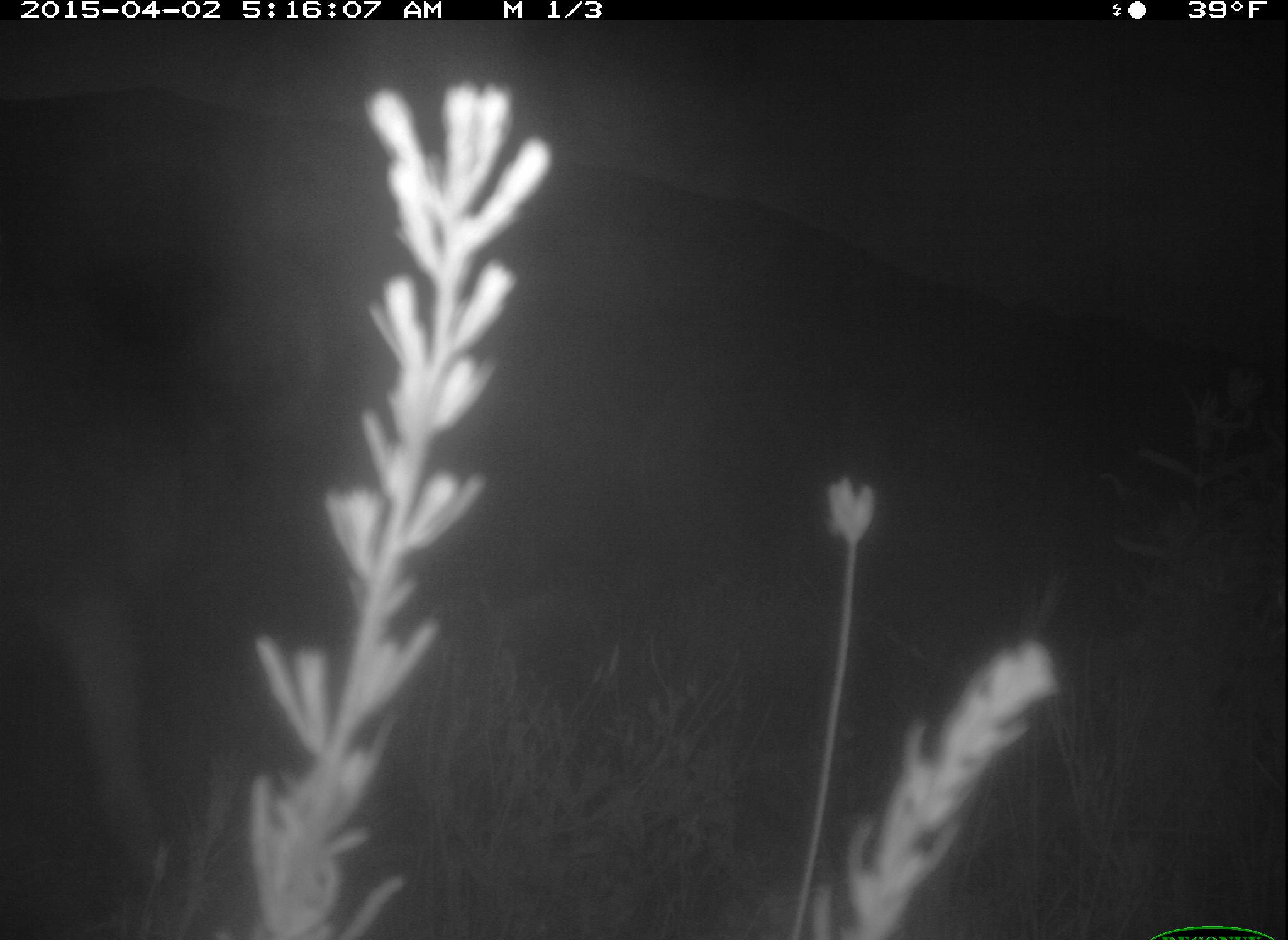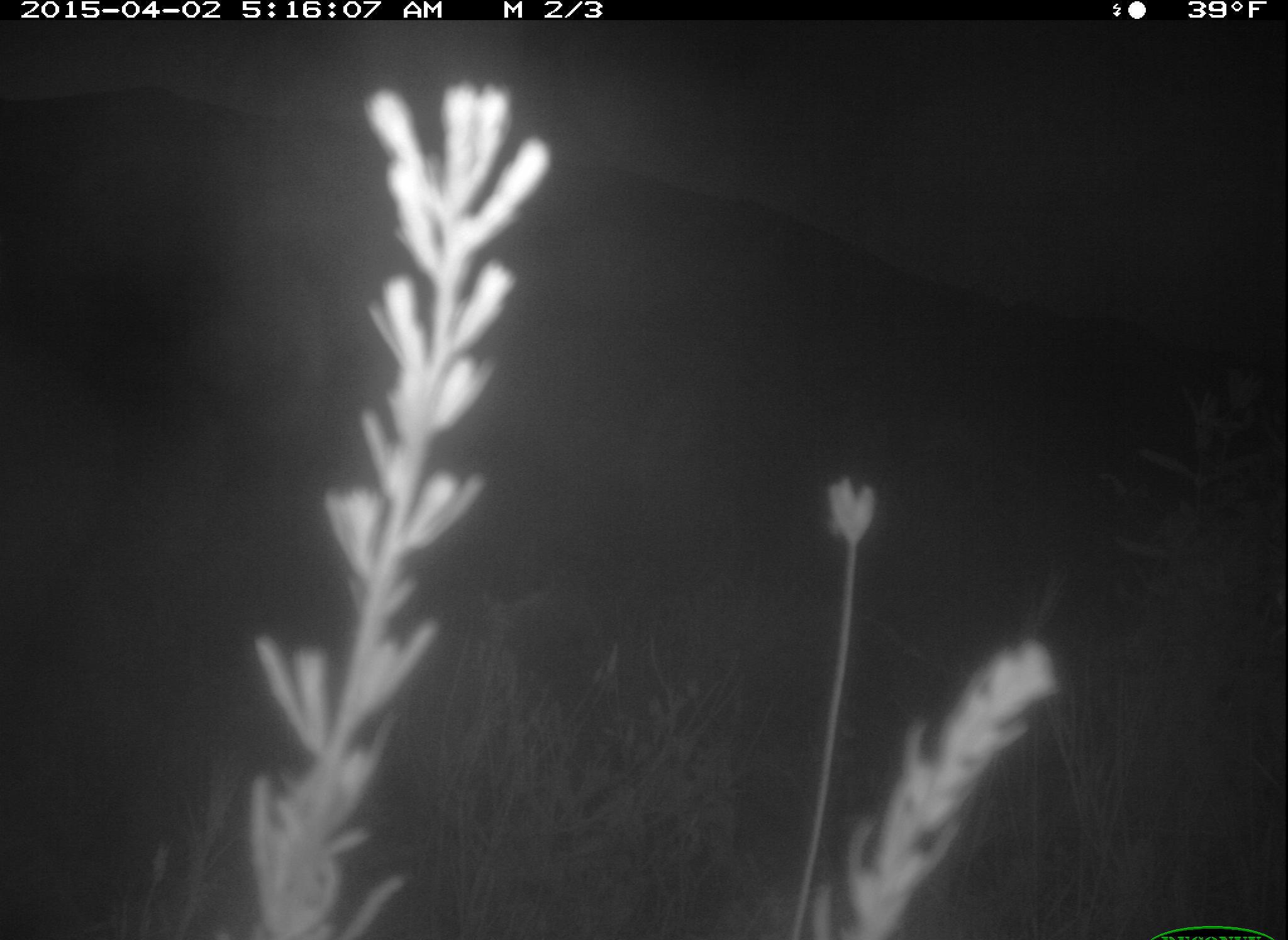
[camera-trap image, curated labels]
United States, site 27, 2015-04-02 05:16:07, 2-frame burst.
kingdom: Animalia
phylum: Chordata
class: Mammalia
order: Artiodactyla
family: Cervidae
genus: Odocoileus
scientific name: Odocoileus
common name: deer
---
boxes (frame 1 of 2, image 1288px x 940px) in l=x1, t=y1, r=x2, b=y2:
deer: l=1, t=363, r=187, b=940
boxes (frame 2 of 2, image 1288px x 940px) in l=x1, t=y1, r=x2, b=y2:
deer: l=0, t=356, r=124, b=856